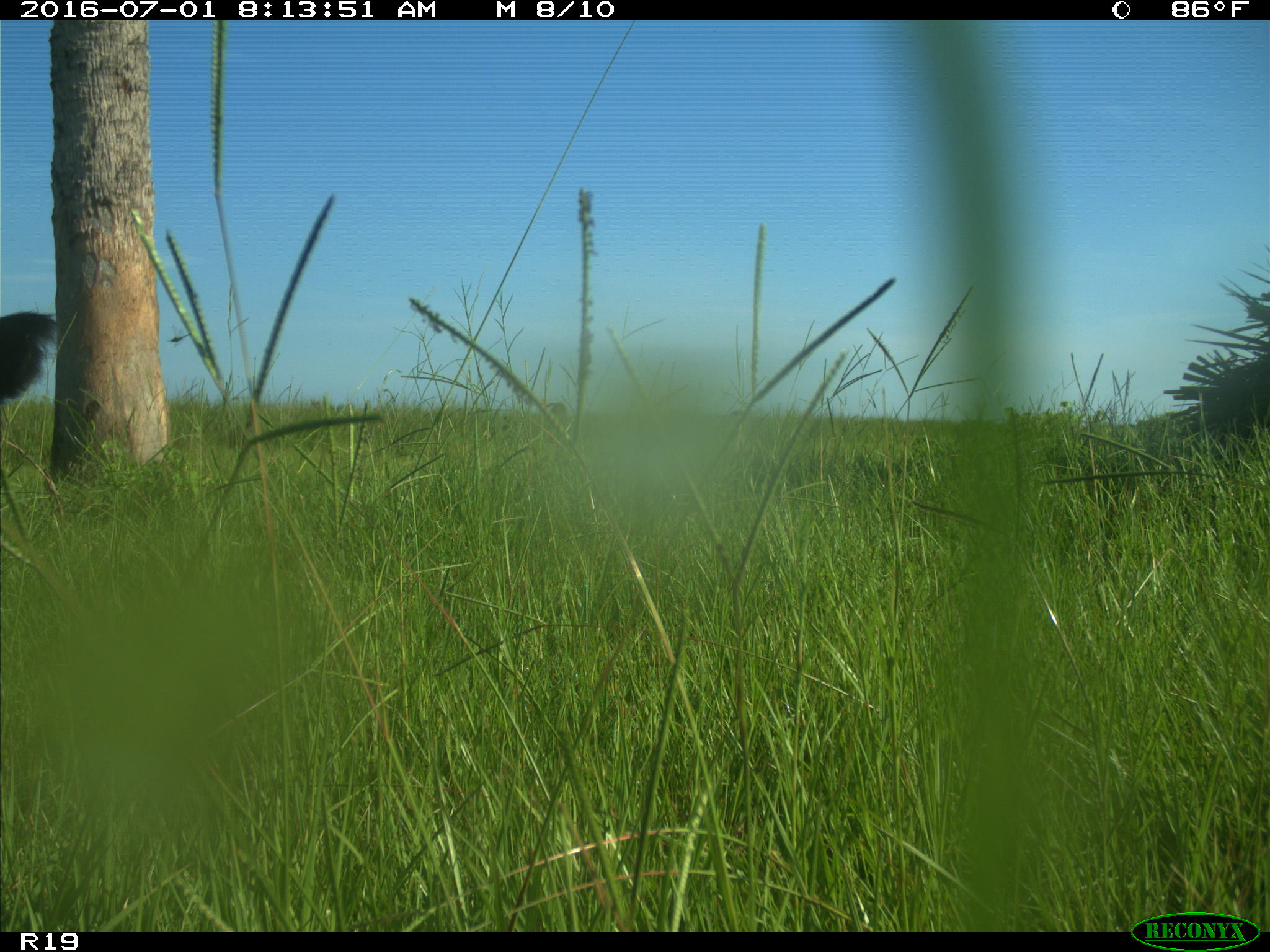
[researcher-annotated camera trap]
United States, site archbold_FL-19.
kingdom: Animalia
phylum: Chordata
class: Mammalia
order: Artiodactyla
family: Bovidae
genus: Bos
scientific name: Bos taurus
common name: domestic cow